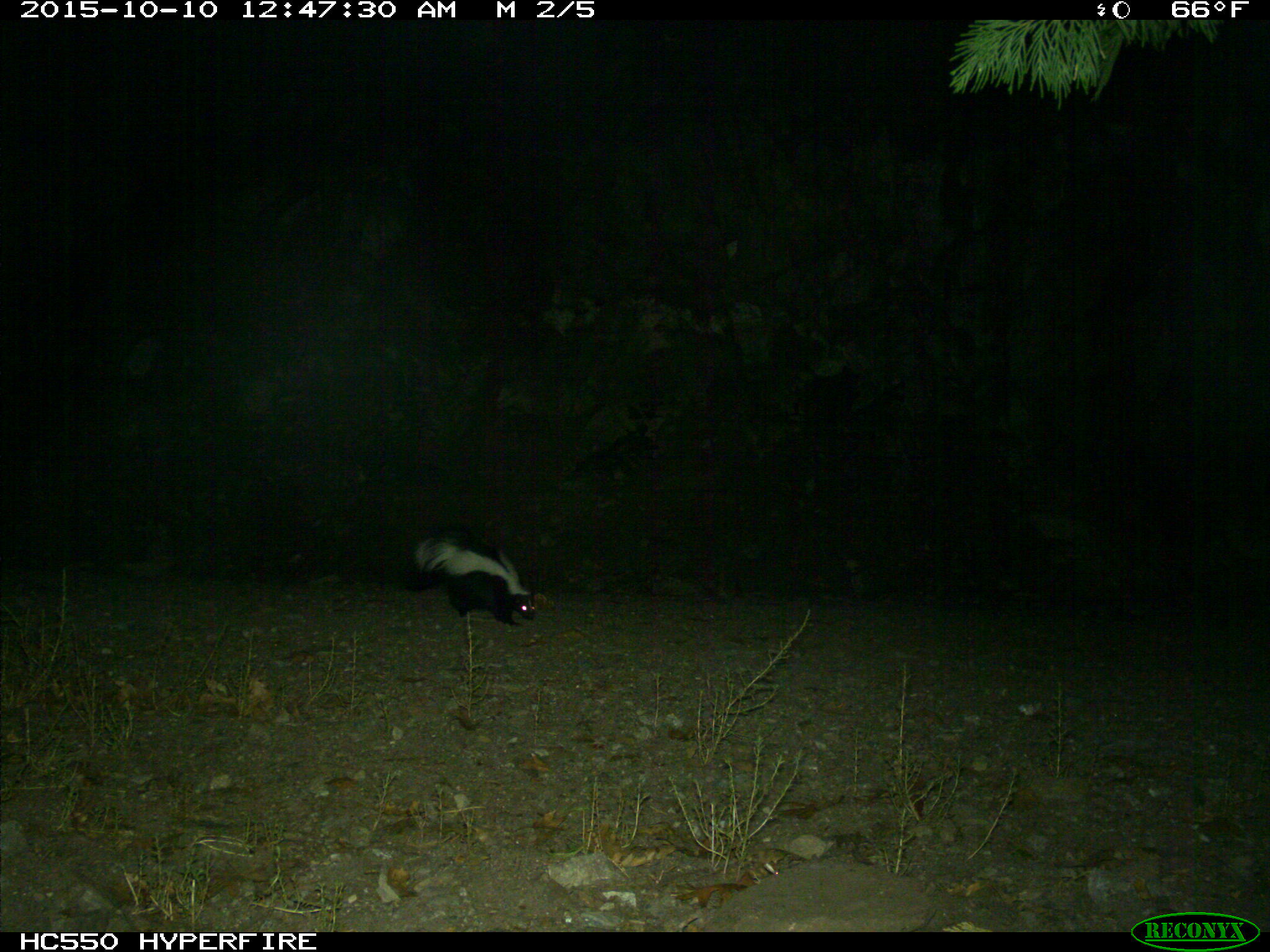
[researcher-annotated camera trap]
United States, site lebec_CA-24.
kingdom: Animalia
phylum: Chordata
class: Mammalia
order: Carnivora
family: Mephitidae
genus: Mephitis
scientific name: Mephitis mephitis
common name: striped skunk